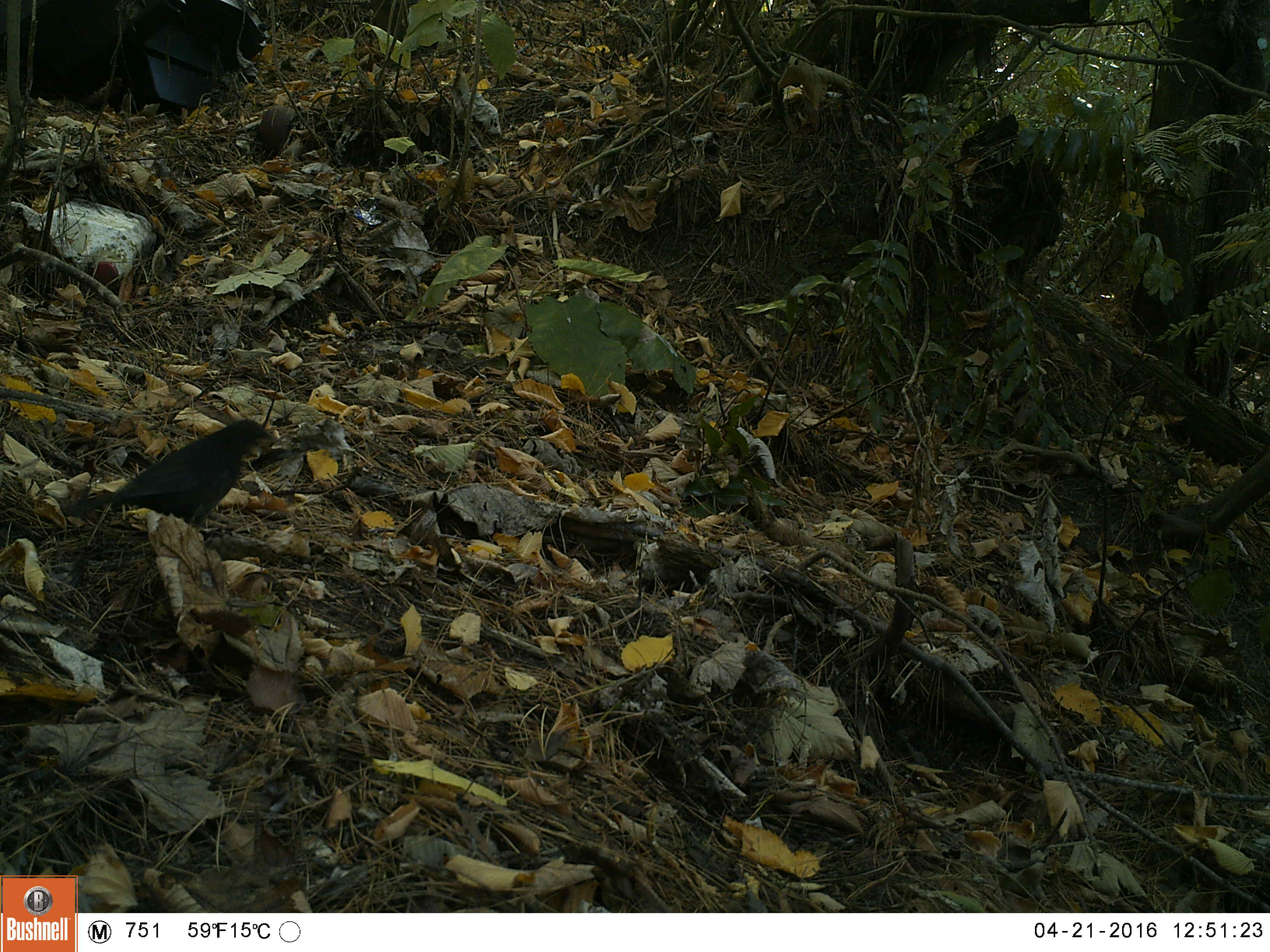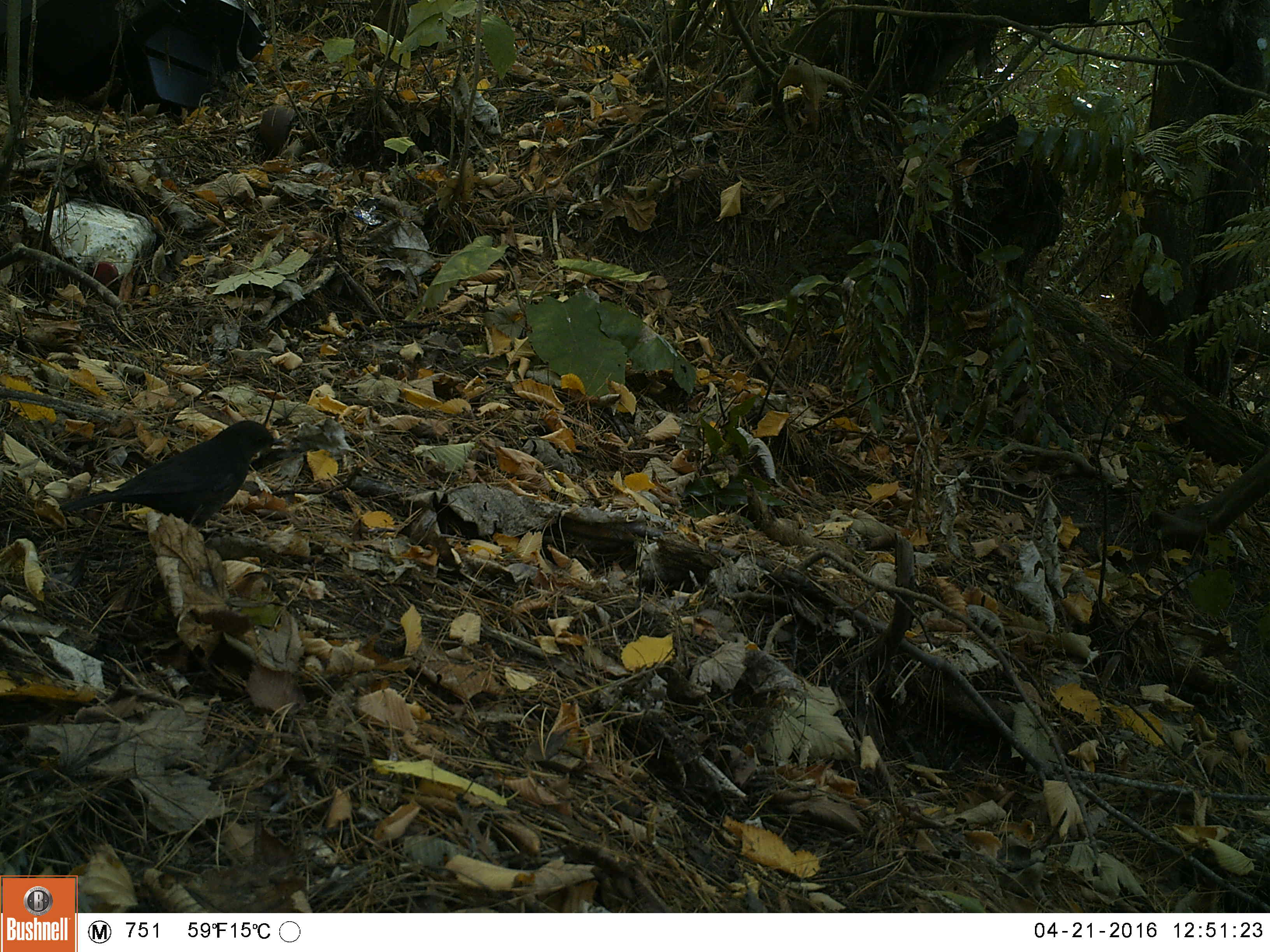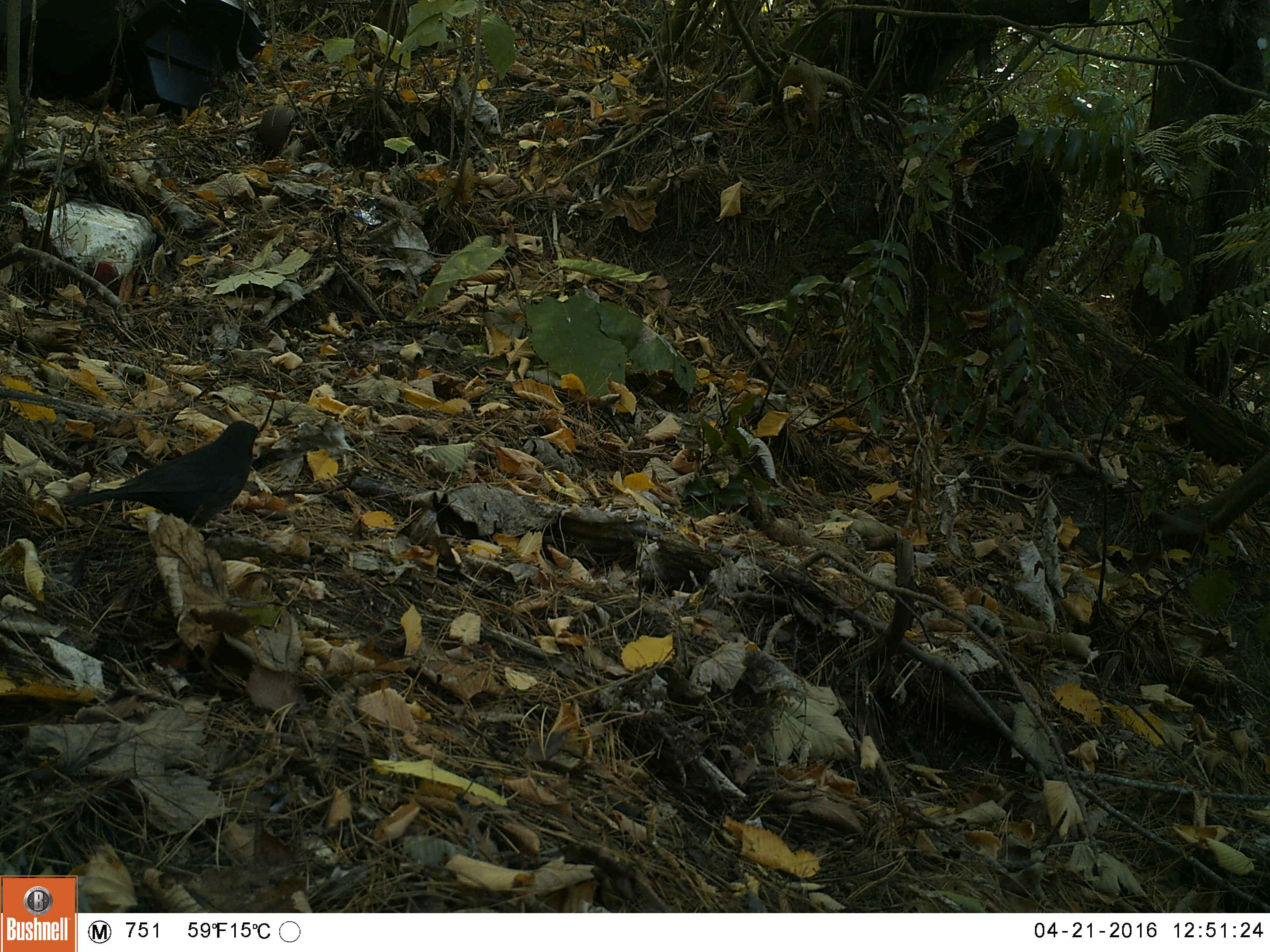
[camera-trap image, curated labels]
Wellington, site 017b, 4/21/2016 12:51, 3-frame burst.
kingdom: Animalia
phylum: Chordata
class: Aves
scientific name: Aves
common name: bird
Bird (Aves).